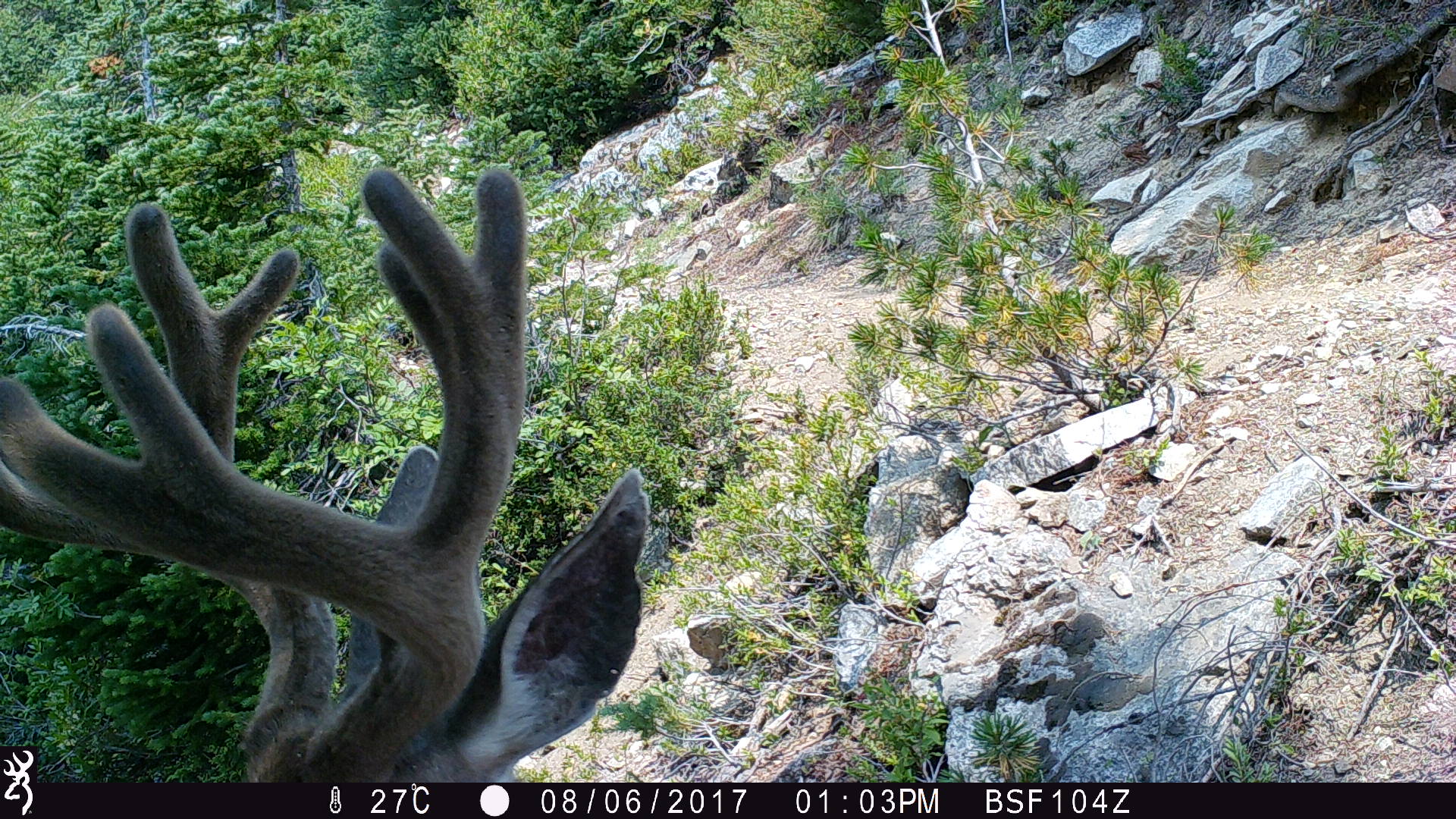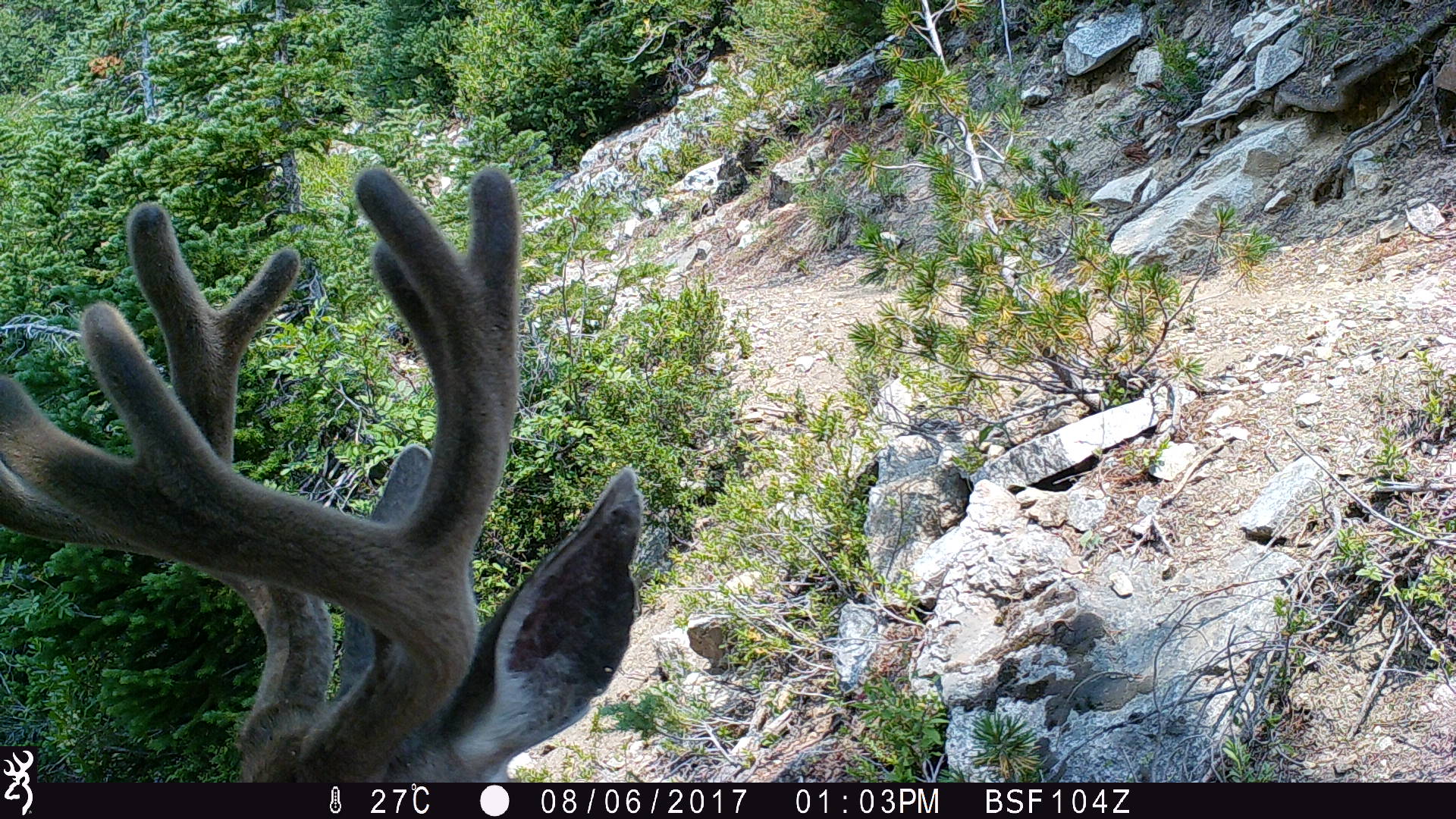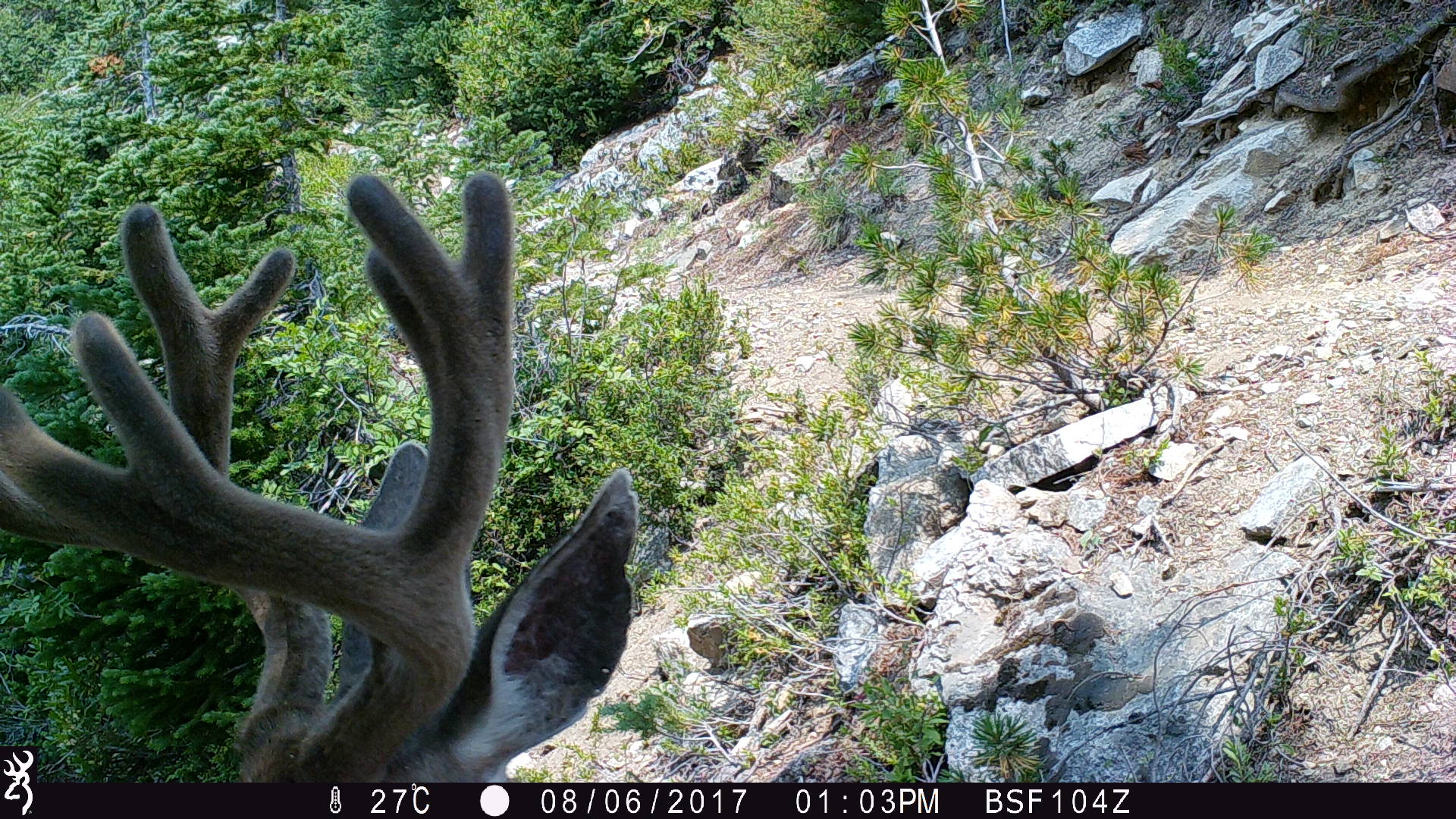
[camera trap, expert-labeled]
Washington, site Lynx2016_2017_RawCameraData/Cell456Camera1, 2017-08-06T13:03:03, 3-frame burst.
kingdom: Animalia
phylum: Chordata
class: Mammalia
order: Artiodactyla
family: Cervidae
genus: Odocoileus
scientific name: Odocoileus hemionus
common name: mule deer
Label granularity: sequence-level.